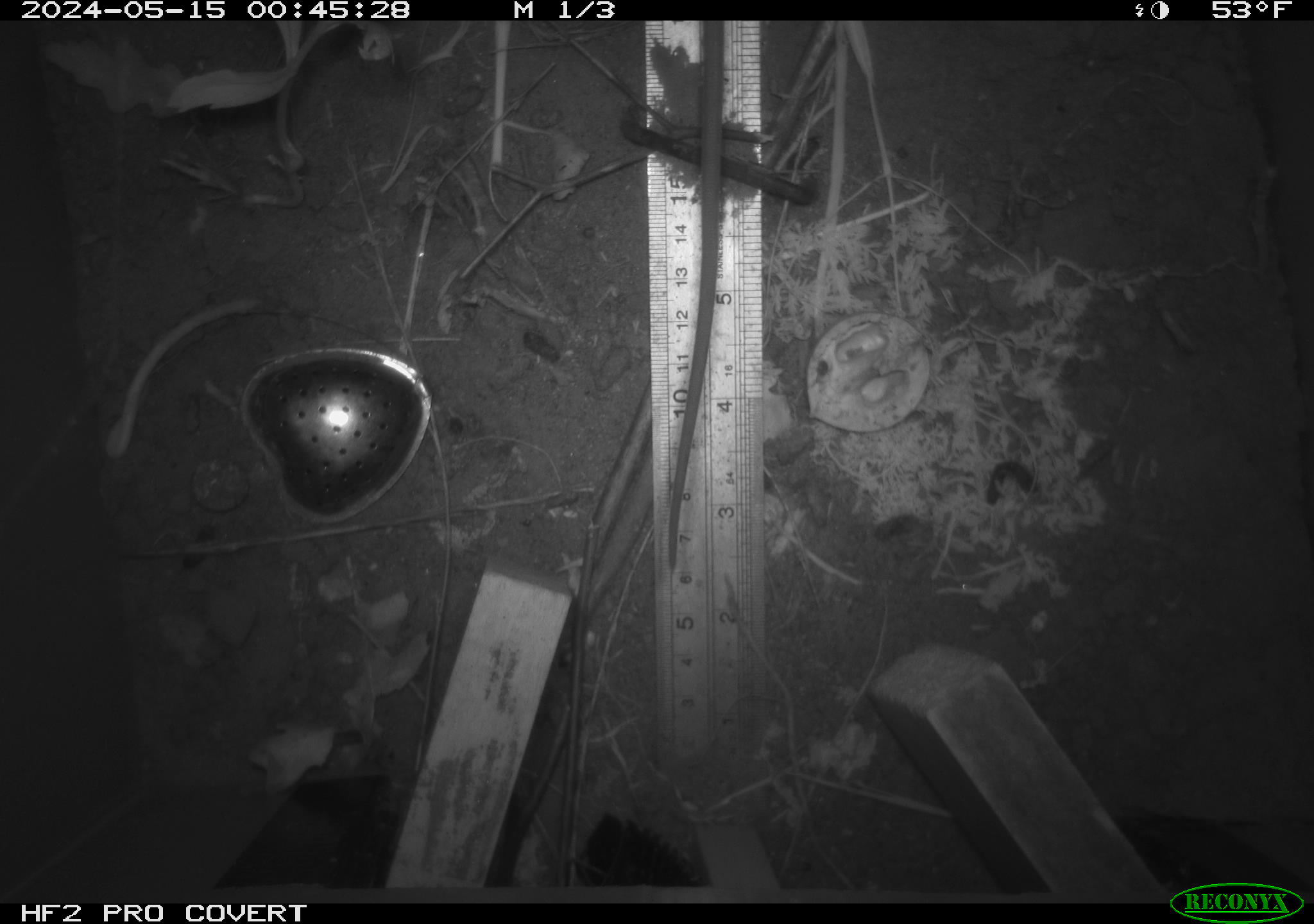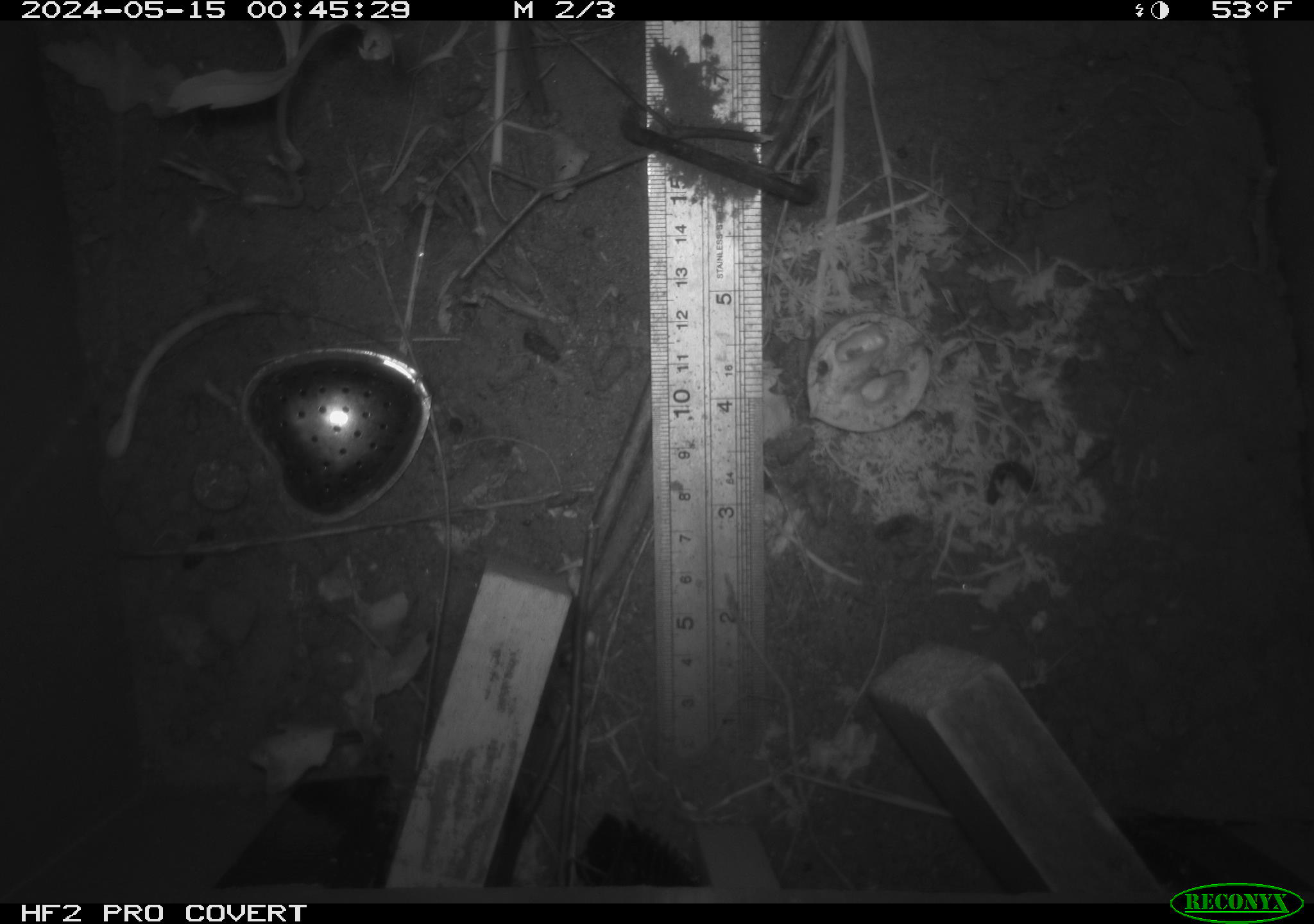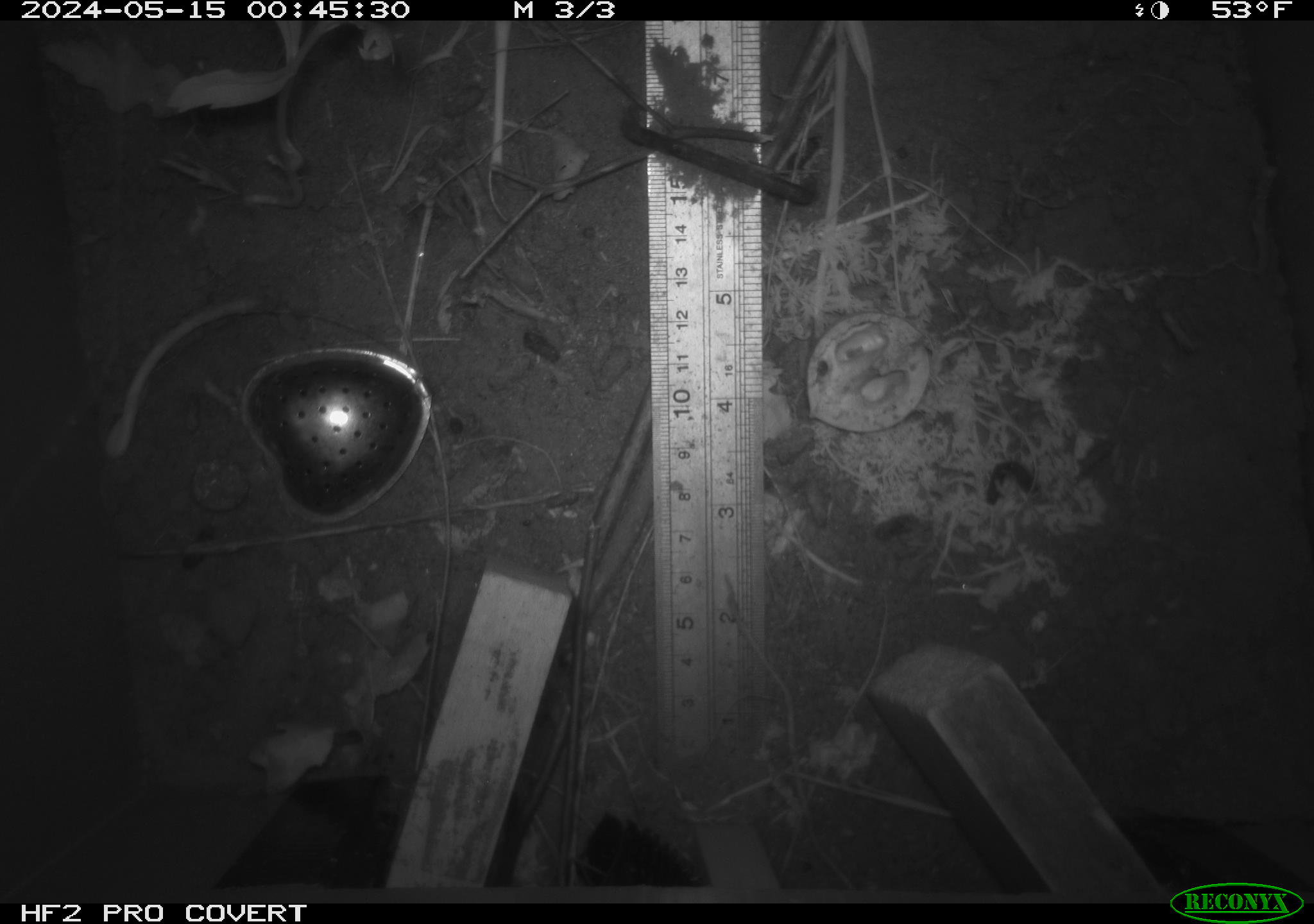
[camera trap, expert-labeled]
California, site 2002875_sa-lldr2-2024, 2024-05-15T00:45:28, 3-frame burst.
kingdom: Animalia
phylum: Chordata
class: Mammalia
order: Rodentia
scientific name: Rodentia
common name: rodent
Rodent (Rodentia).